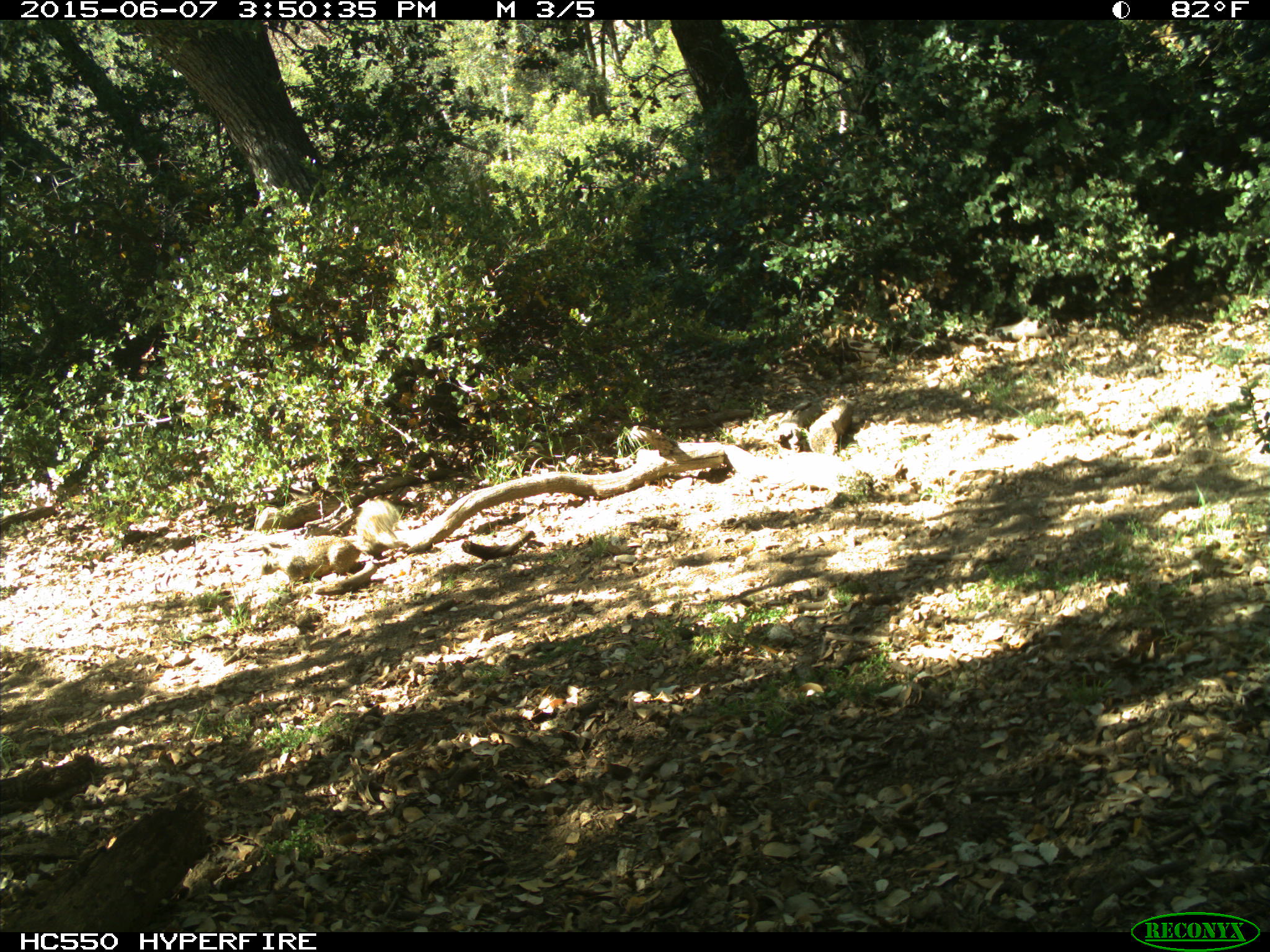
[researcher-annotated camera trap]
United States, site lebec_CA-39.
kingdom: Animalia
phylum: Chordata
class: Mammalia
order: Rodentia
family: Sciuridae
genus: Otospermophilus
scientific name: Otospermophilus beecheyi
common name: california ground squirrel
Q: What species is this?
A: Otospermophilus beecheyi (california ground squirrel).